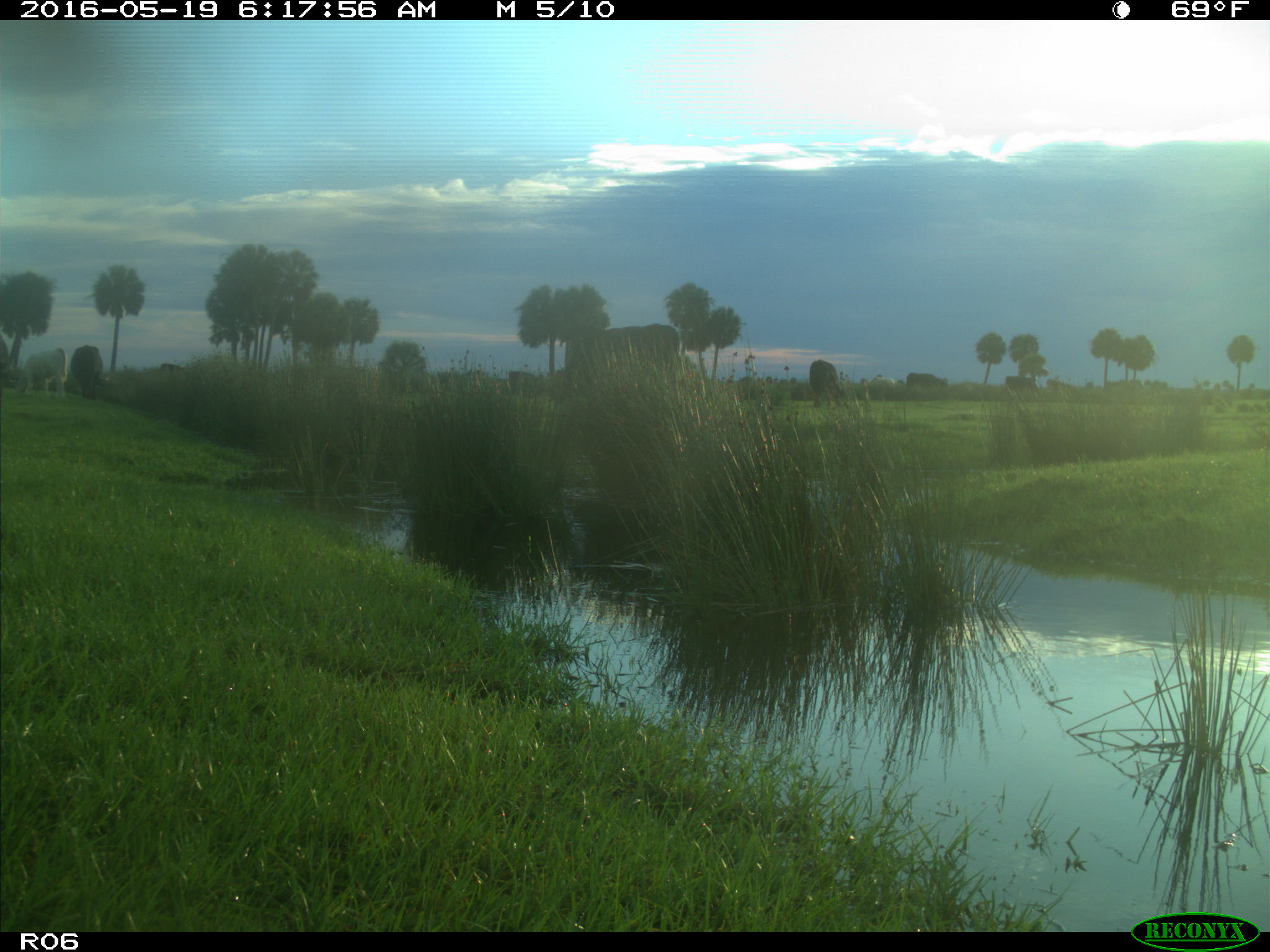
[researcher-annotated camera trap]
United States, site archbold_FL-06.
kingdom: Animalia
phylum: Chordata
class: Mammalia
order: Artiodactyla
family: Bovidae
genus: Bos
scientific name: Bos taurus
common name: domestic cow